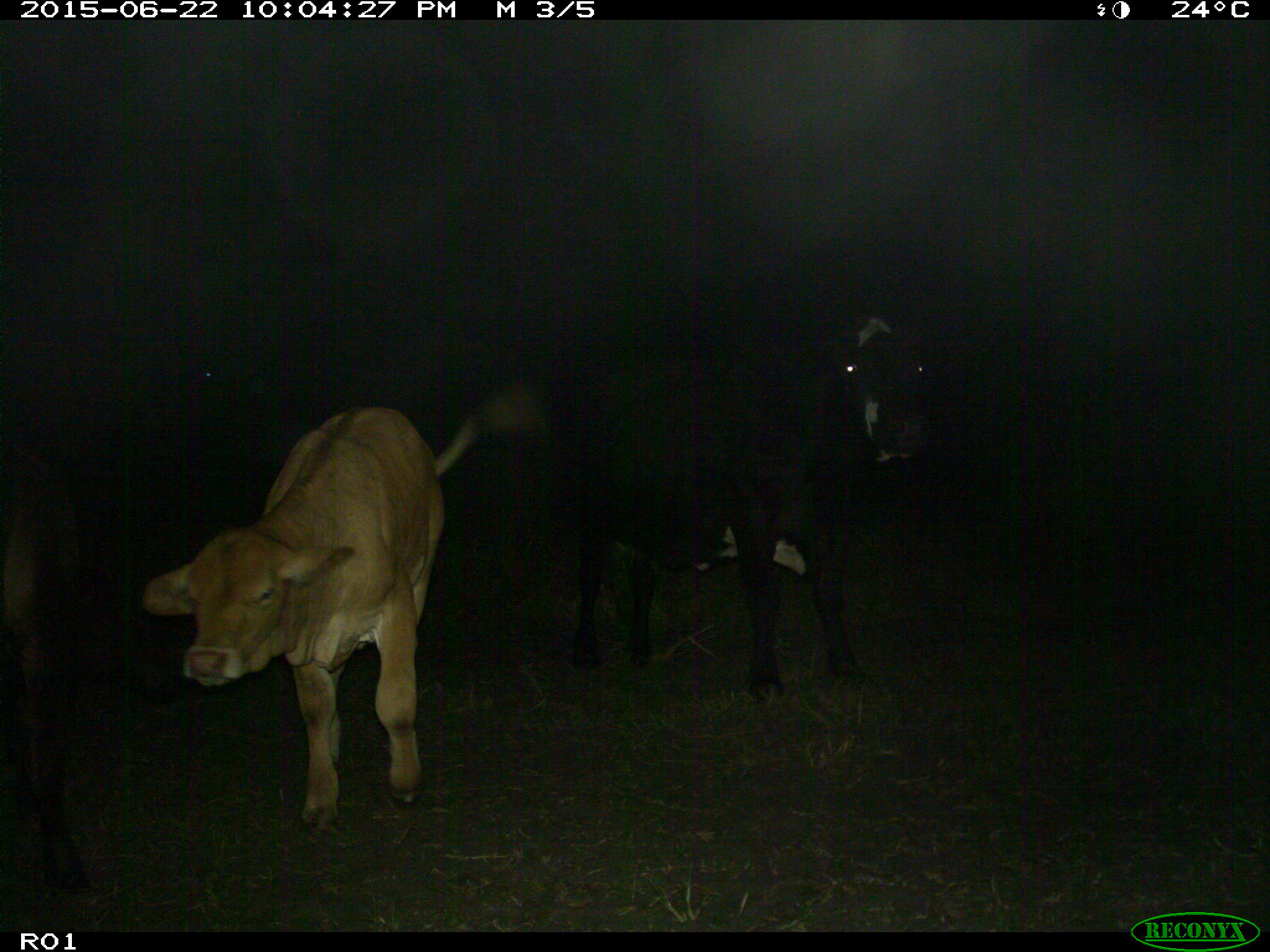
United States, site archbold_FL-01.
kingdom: Animalia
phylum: Chordata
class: Mammalia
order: Artiodactyla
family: Bovidae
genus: Bos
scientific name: Bos taurus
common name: domestic cow